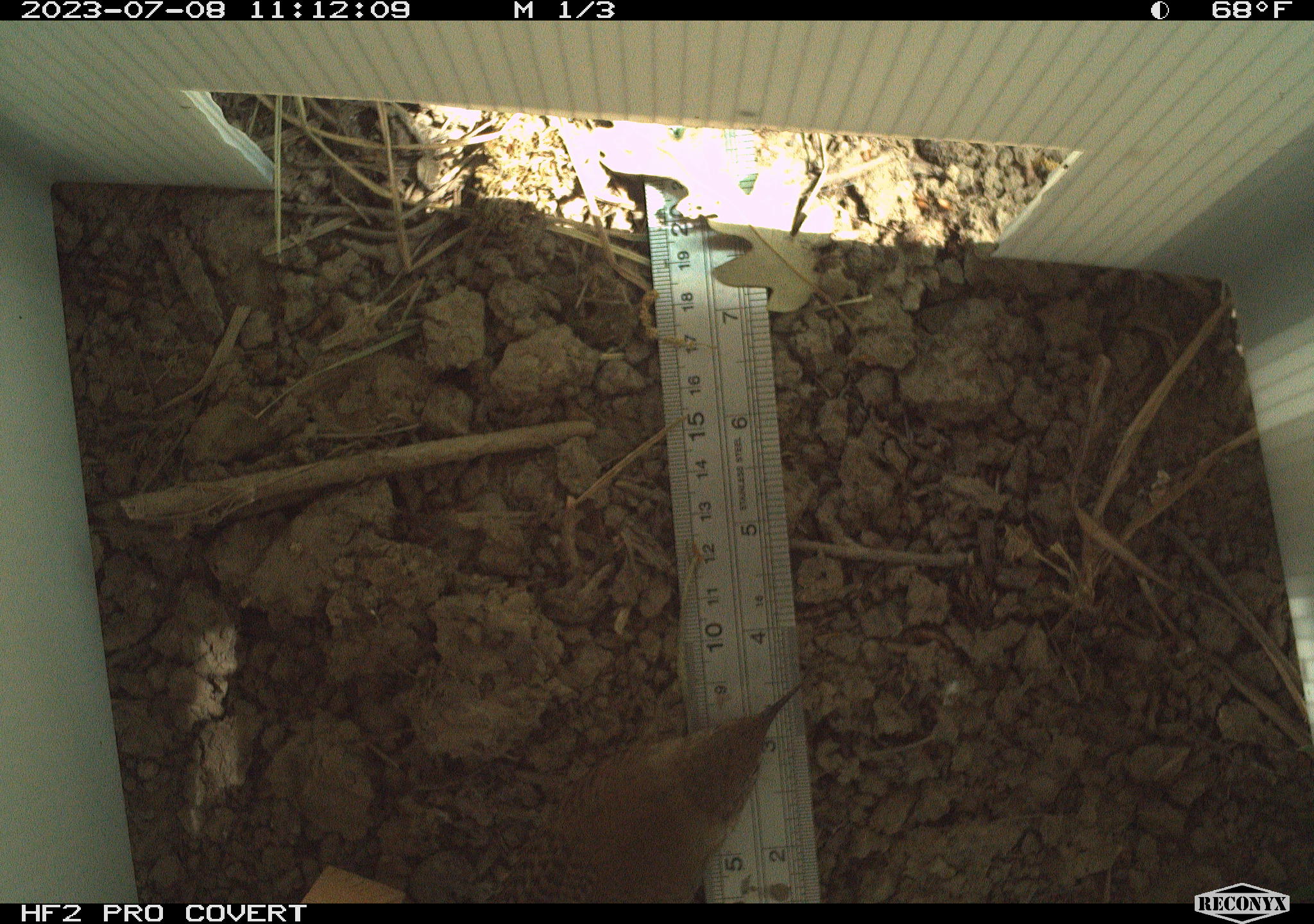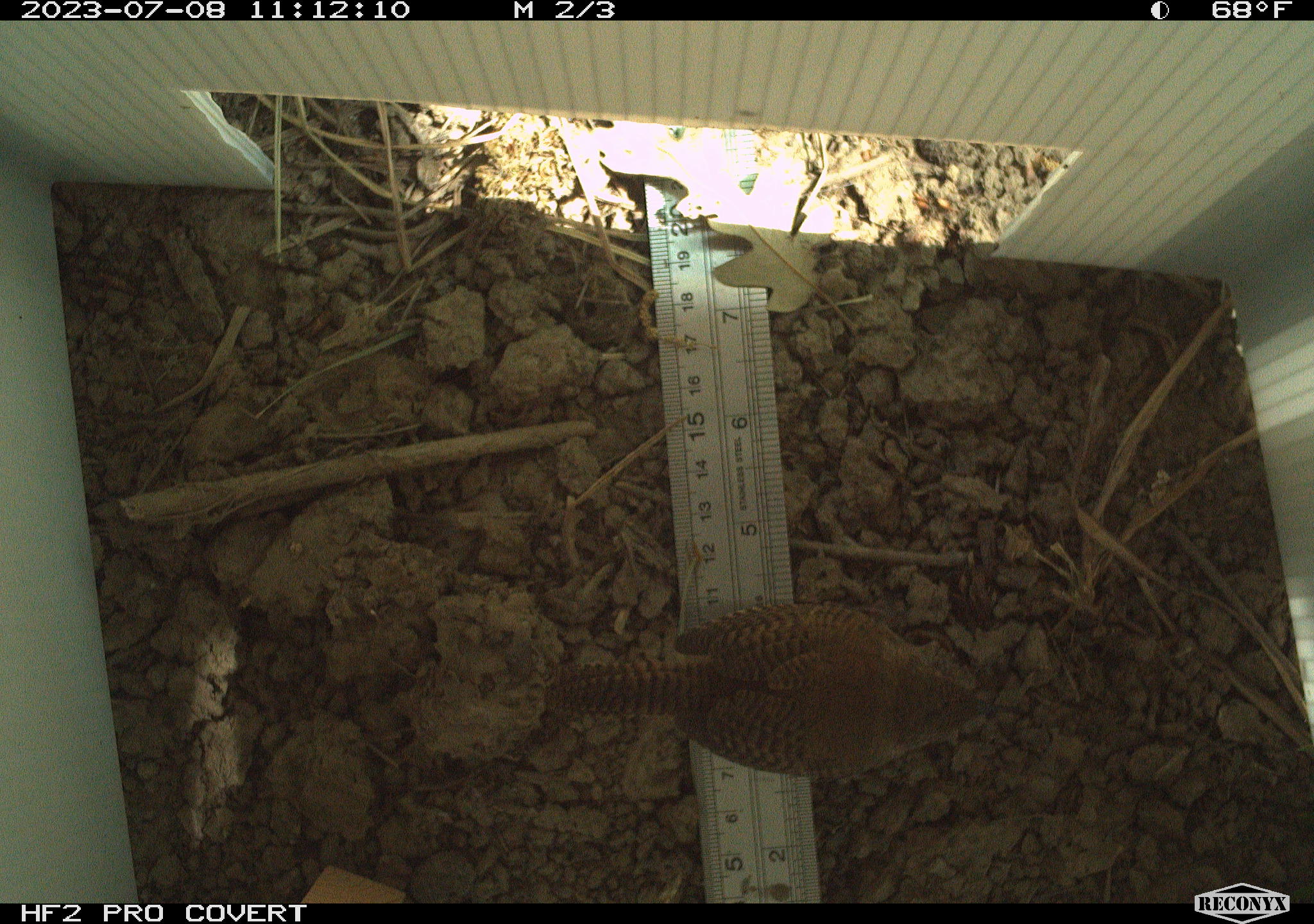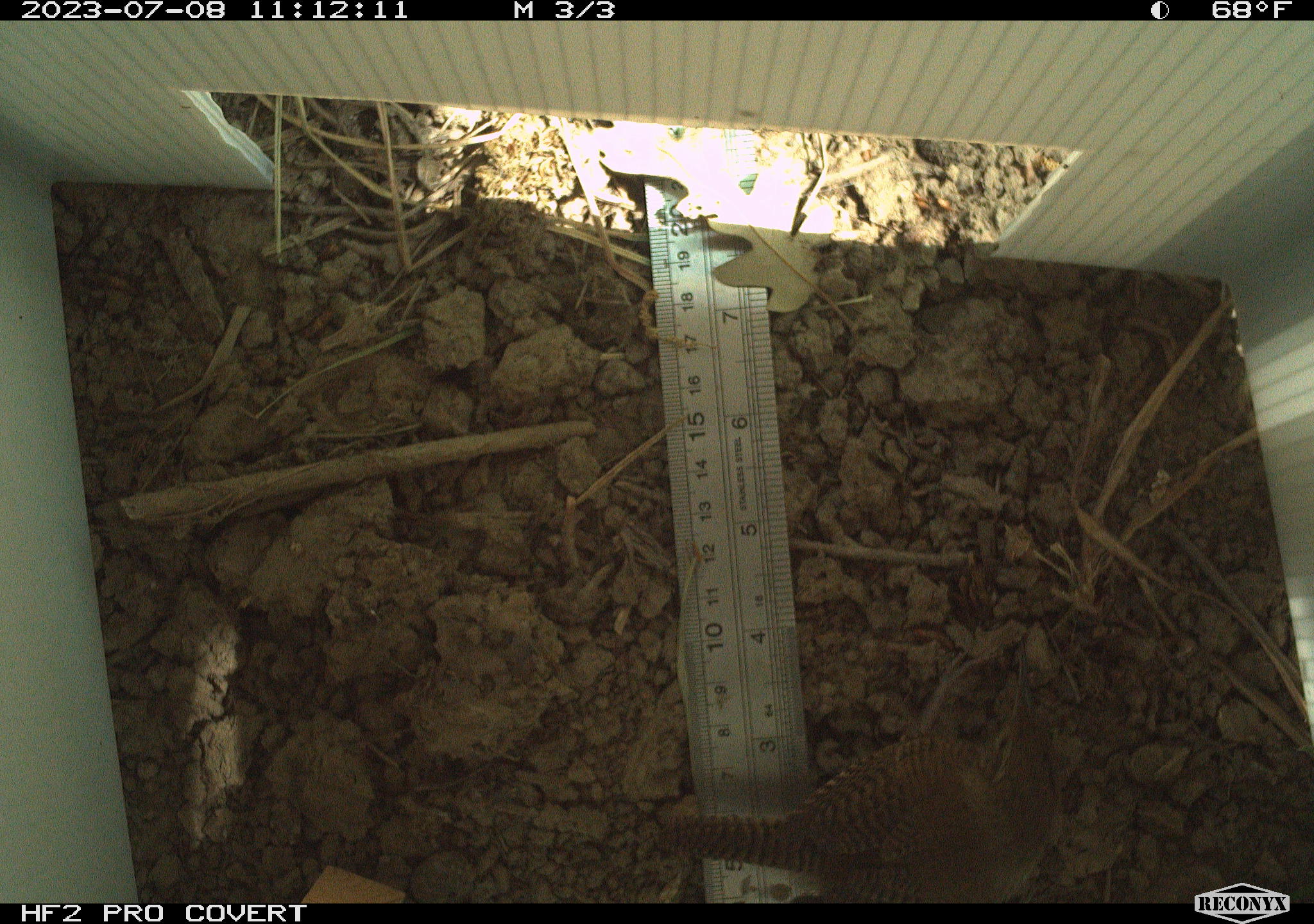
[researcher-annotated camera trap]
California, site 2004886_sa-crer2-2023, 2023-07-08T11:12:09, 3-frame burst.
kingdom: Animalia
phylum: Chordata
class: Aves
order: Passeriformes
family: Troglodytidae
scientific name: Troglodytidae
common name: wren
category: troglodytidae family